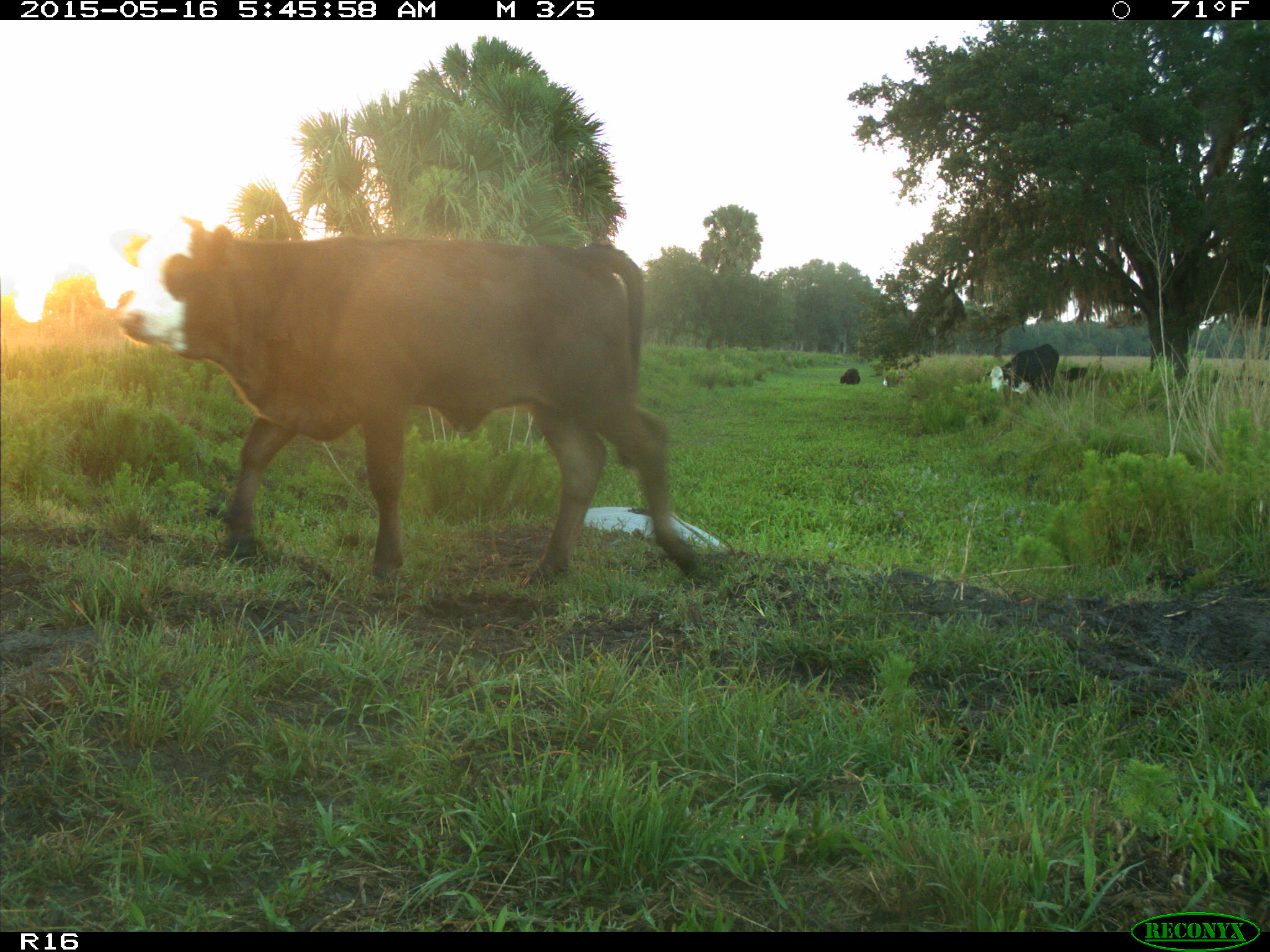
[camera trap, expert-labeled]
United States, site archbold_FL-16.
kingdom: Animalia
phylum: Chordata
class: Mammalia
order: Artiodactyla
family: Bovidae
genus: Bos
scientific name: Bos taurus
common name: domestic cow